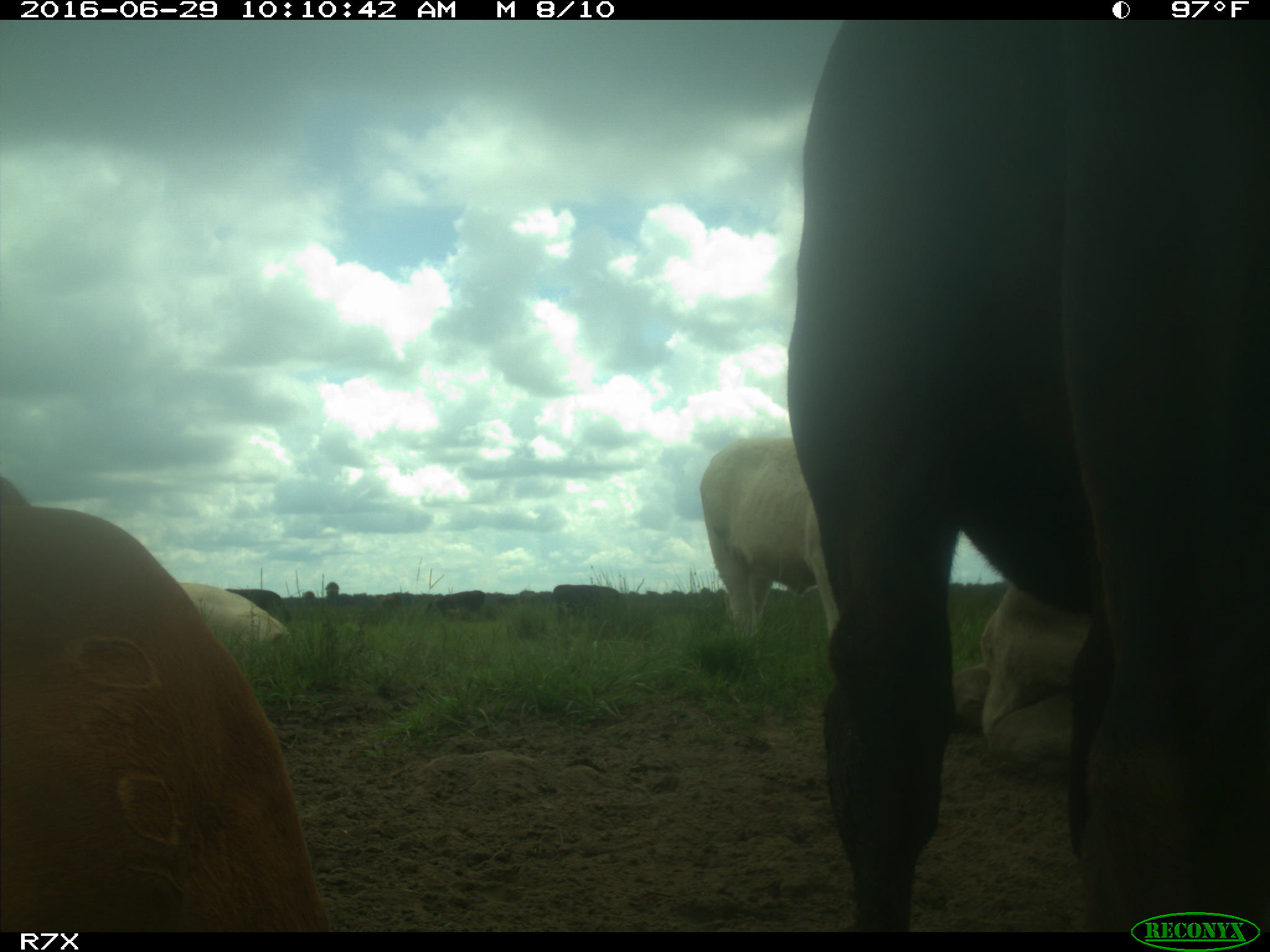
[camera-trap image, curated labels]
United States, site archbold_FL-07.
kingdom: Animalia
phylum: Chordata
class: Mammalia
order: Artiodactyla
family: Bovidae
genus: Bos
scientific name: Bos taurus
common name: domestic cow